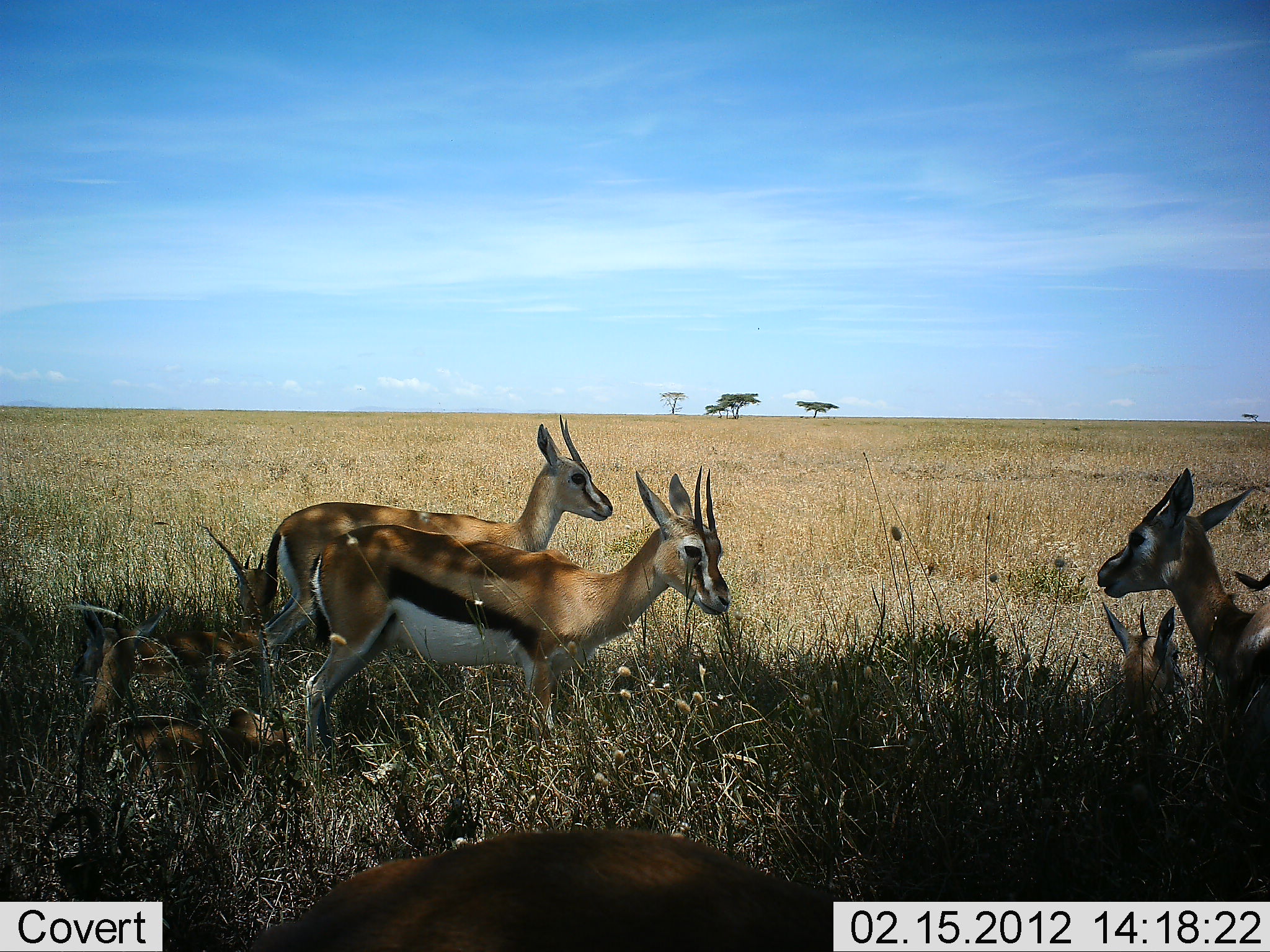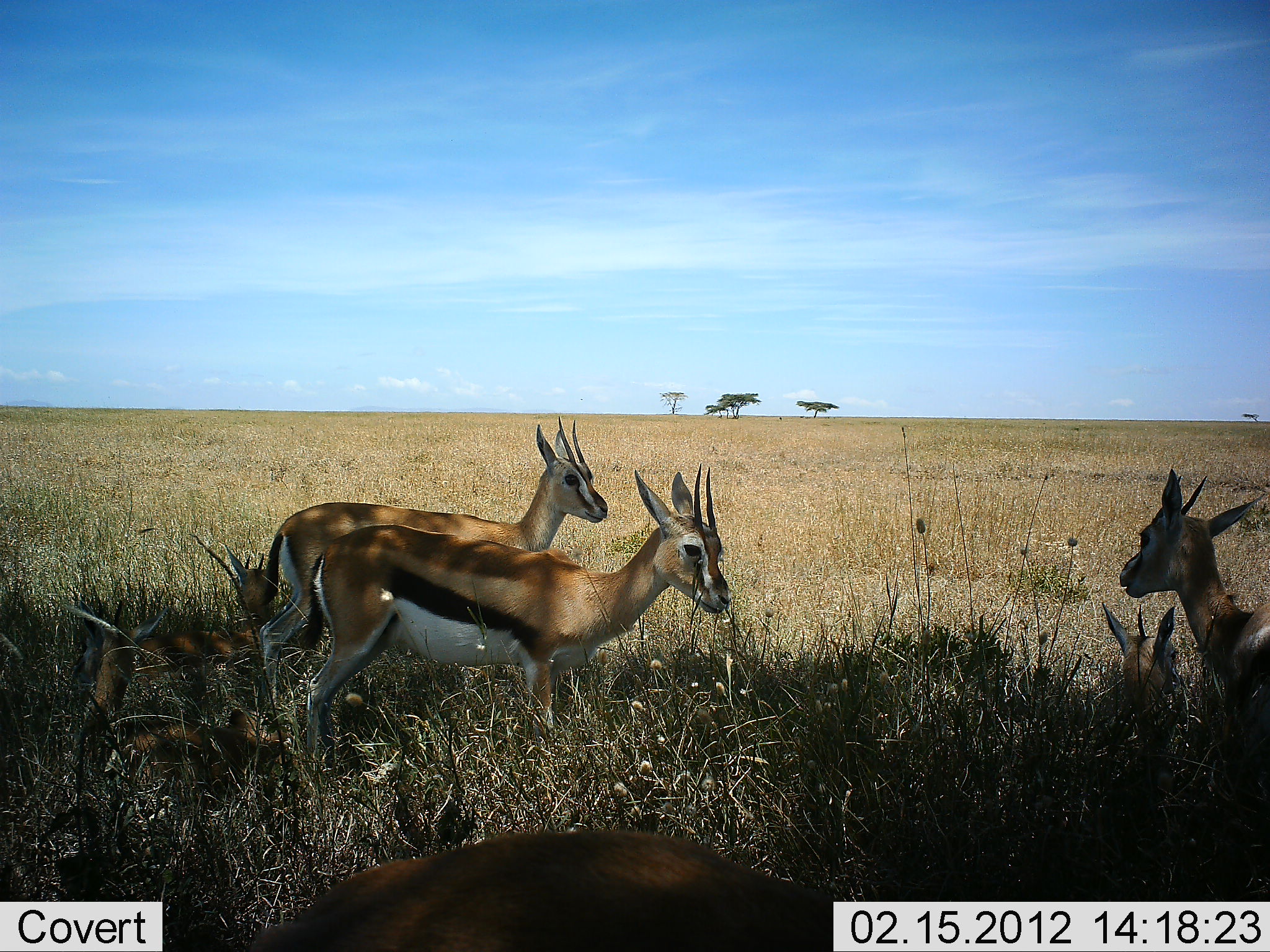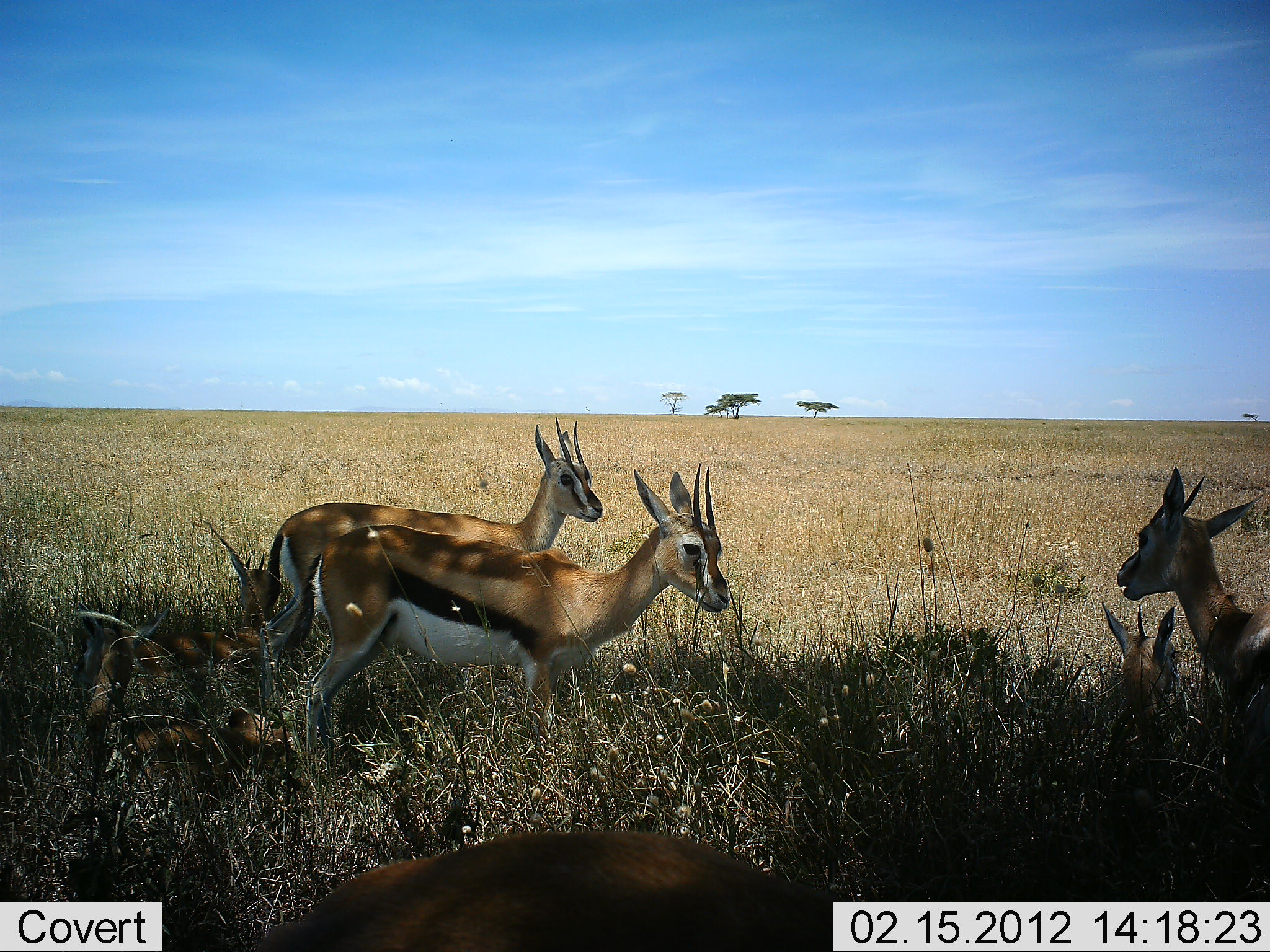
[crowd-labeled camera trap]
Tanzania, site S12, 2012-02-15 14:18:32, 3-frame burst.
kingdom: Animalia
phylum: Chordata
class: Mammalia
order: Artiodactyla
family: Bovidae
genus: Eudorcas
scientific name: Eudorcas thomsonii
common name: thomson's gazelle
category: gazellethomsons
Gazellethomsons (thomson's gazelle) (Eudorcas thomsonii), count 6. Behavior (volunteer vote fractions): standing 85%, resting 85%, moving 0%, interacting 5%. Young present (vote fraction): 20%. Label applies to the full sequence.